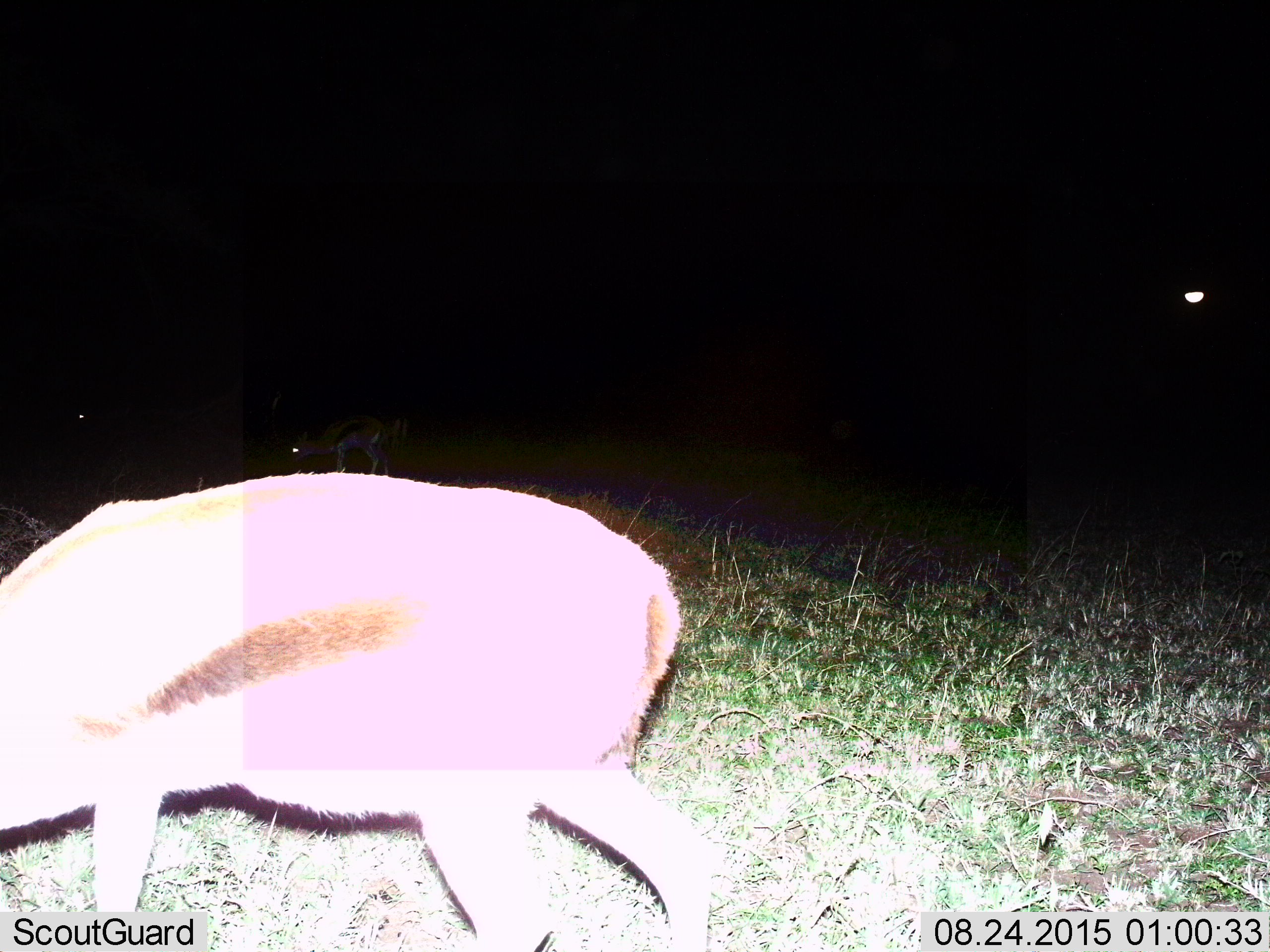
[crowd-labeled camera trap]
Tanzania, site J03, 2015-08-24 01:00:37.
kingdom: Animalia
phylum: Chordata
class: Mammalia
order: Artiodactyla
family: Bovidae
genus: Eudorcas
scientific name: Eudorcas thomsonii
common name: thomson's gazelle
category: gazellethomsons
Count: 1.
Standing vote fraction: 40%.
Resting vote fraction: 0%.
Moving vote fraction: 80%.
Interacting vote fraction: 0%.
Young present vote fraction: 0%.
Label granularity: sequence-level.